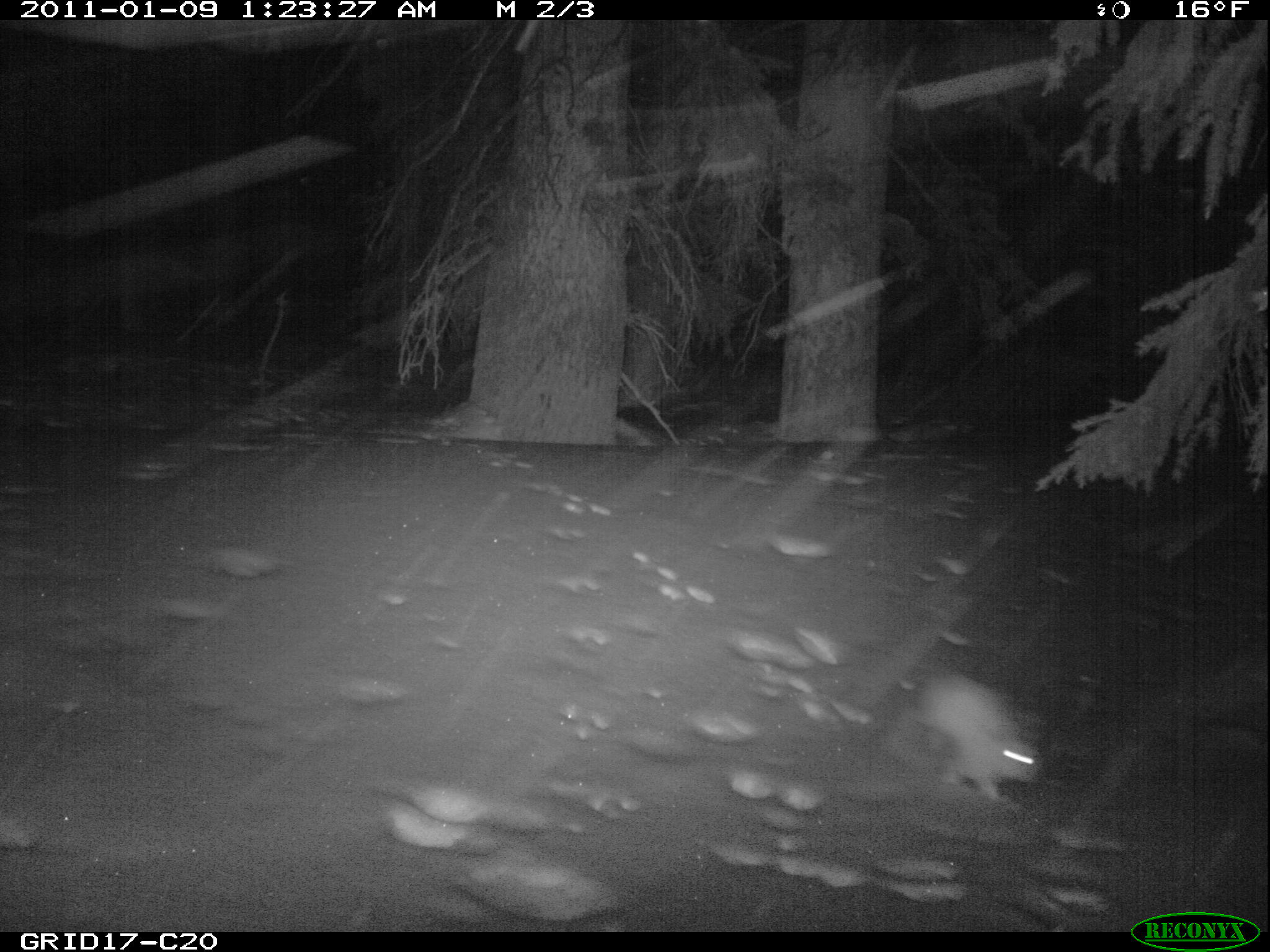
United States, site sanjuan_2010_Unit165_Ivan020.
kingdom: Animalia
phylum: Chordata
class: Mammalia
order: Lagomorpha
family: Leporidae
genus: Lepus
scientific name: Lepus americanus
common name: snowshoe hare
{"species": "Lepus americanus (snowshoe hare)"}